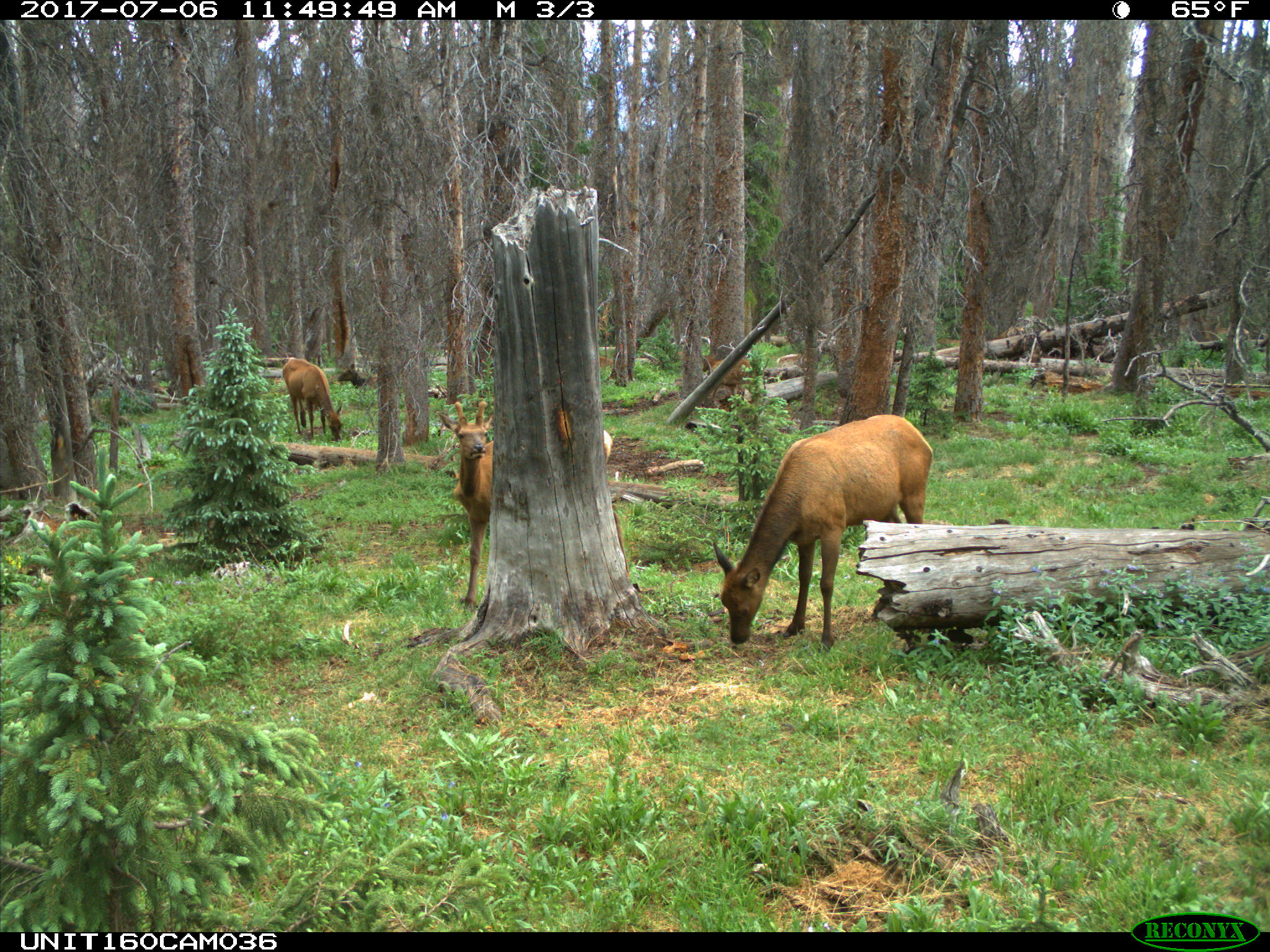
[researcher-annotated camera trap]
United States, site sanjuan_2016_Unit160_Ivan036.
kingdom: Animalia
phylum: Chordata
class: Mammalia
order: Artiodactyla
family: Cervidae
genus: Cervus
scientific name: Cervus elaphus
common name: red deer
Cervus elaphus (red deer).